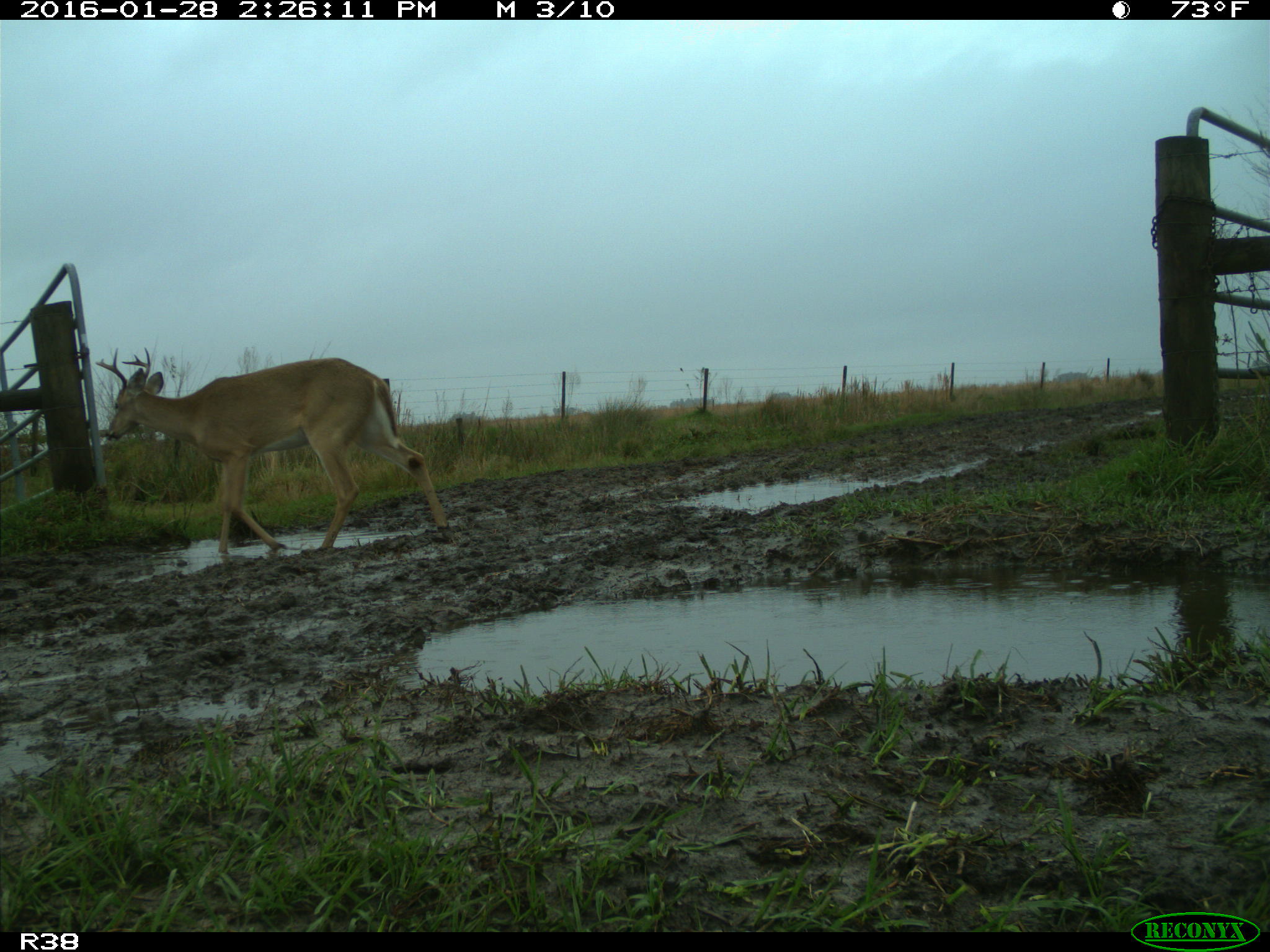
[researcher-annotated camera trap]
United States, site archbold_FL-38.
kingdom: Animalia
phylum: Chordata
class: Mammalia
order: Artiodactyla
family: Cervidae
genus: Odocoileus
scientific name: Odocoileus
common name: deer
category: unidentified deer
Unidentified deer (deer) (Odocoileus).